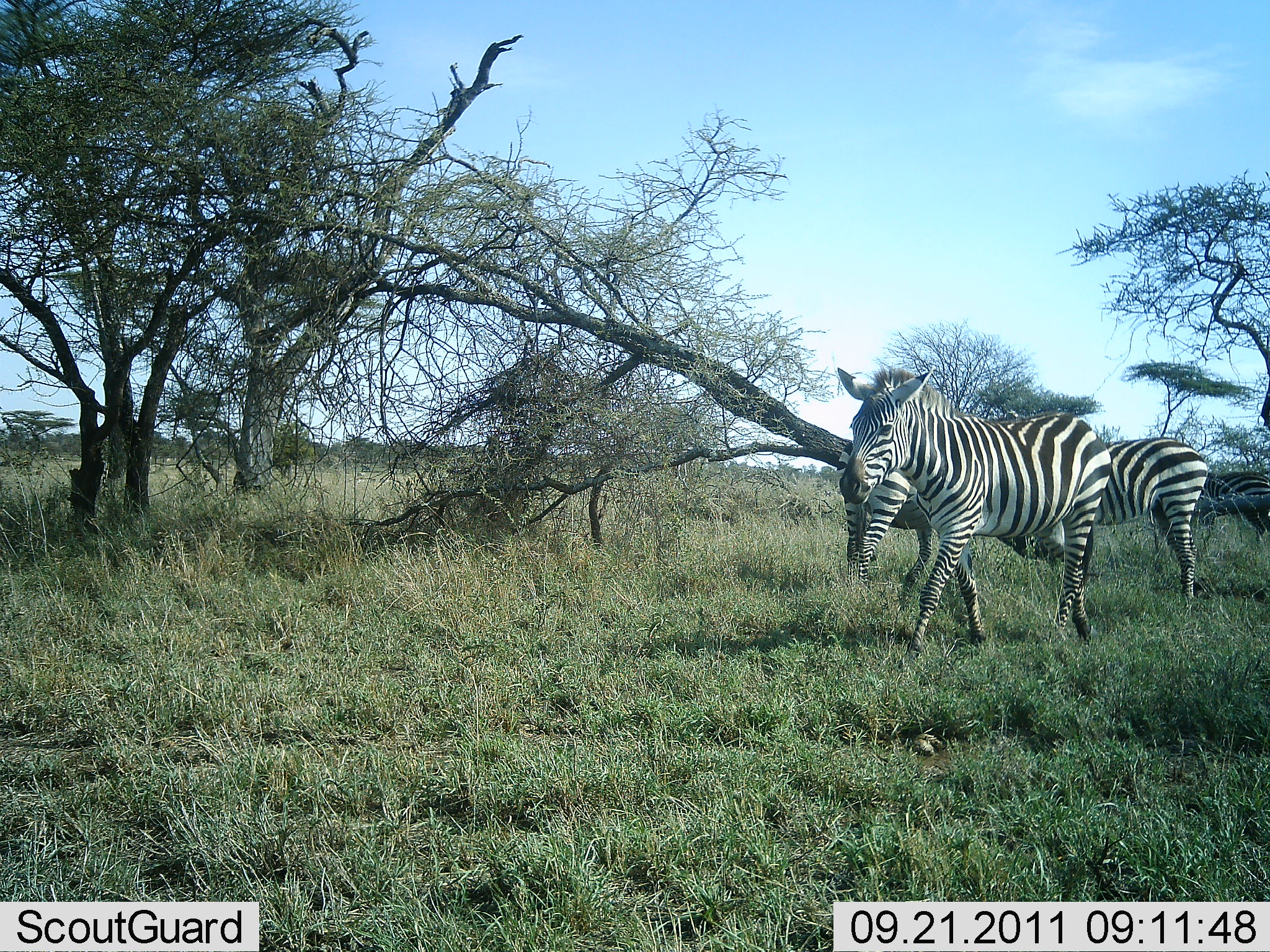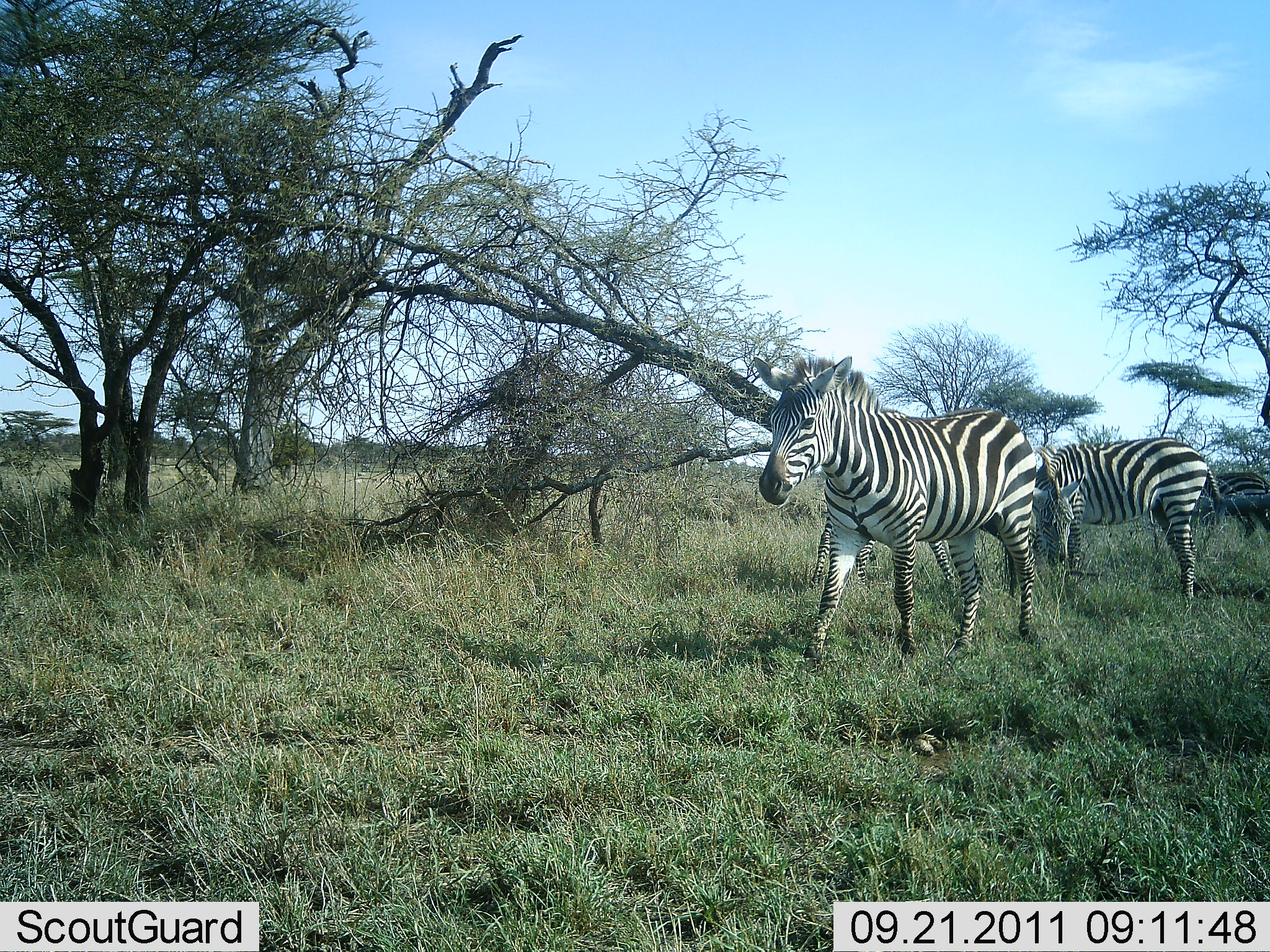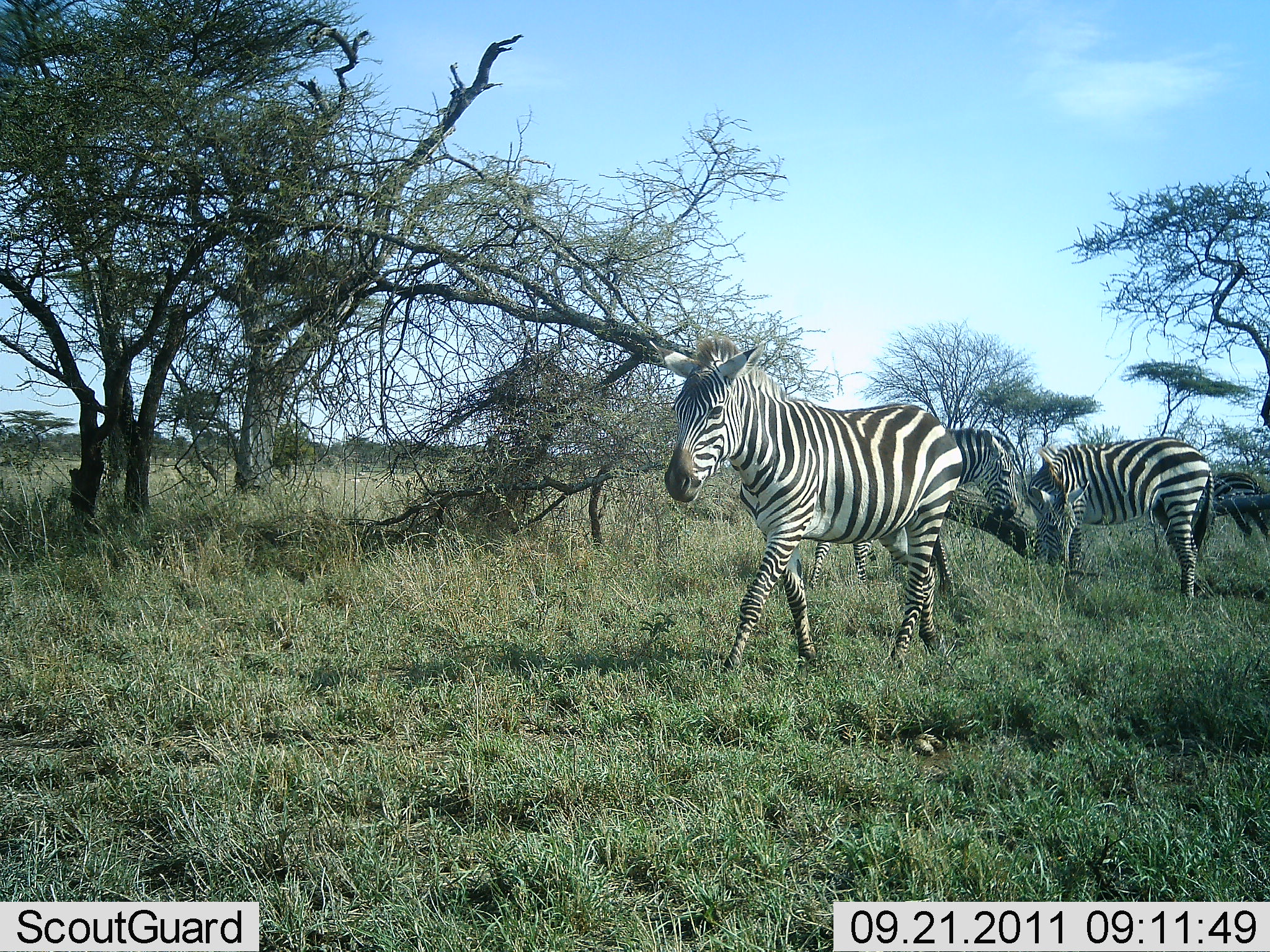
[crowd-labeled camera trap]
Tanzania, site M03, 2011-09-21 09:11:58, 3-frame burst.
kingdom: Animalia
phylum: Chordata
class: Mammalia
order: Perissodactyla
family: Equidae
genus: Equus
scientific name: Equus quagga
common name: plains zebra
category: zebra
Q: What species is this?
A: Zebra (plains zebra) (Equus quagga).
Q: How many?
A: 4.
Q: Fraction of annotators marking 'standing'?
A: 64%.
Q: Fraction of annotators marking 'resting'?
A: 0%.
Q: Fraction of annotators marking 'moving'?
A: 82%.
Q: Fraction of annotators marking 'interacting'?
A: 0%.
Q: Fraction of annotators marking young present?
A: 0%.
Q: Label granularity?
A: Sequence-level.